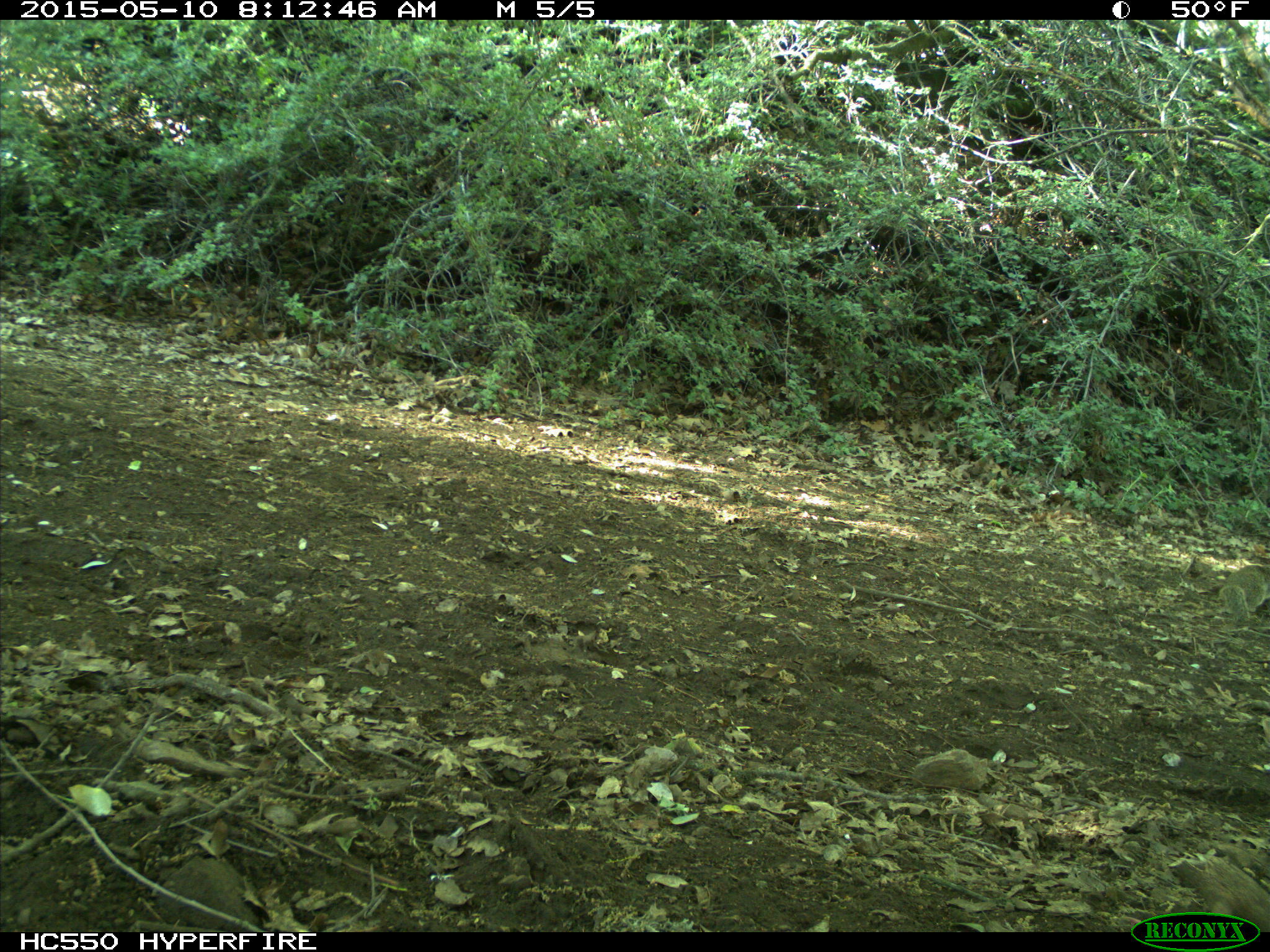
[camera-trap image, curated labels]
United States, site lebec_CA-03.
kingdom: Animalia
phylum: Chordata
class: Mammalia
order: Rodentia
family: Sciuridae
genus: Otospermophilus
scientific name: Otospermophilus beecheyi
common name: california ground squirrel